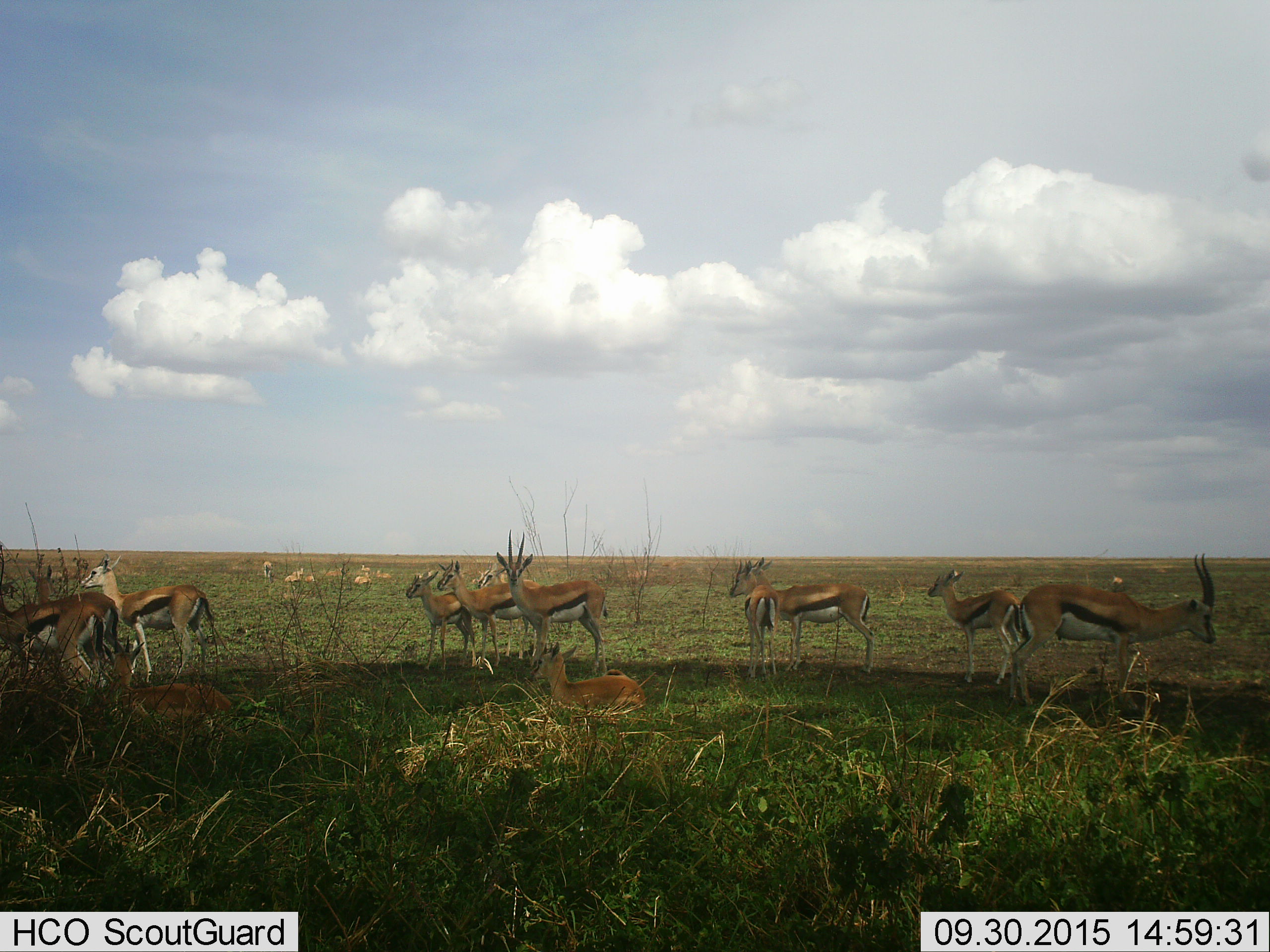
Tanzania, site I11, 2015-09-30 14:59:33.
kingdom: Animalia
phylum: Chordata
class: Mammalia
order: Artiodactyla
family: Bovidae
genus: Eudorcas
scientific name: Eudorcas thomsonii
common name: thomson's gazelle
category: gazellethomsons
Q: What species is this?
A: Gazellethomsons (thomson's gazelle) (Eudorcas thomsonii).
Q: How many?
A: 11-50.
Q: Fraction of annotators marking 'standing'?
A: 100%.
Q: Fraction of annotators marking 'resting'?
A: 88%.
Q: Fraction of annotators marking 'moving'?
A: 25%.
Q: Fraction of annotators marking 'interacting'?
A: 12%.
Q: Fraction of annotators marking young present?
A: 88%.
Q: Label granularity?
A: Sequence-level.